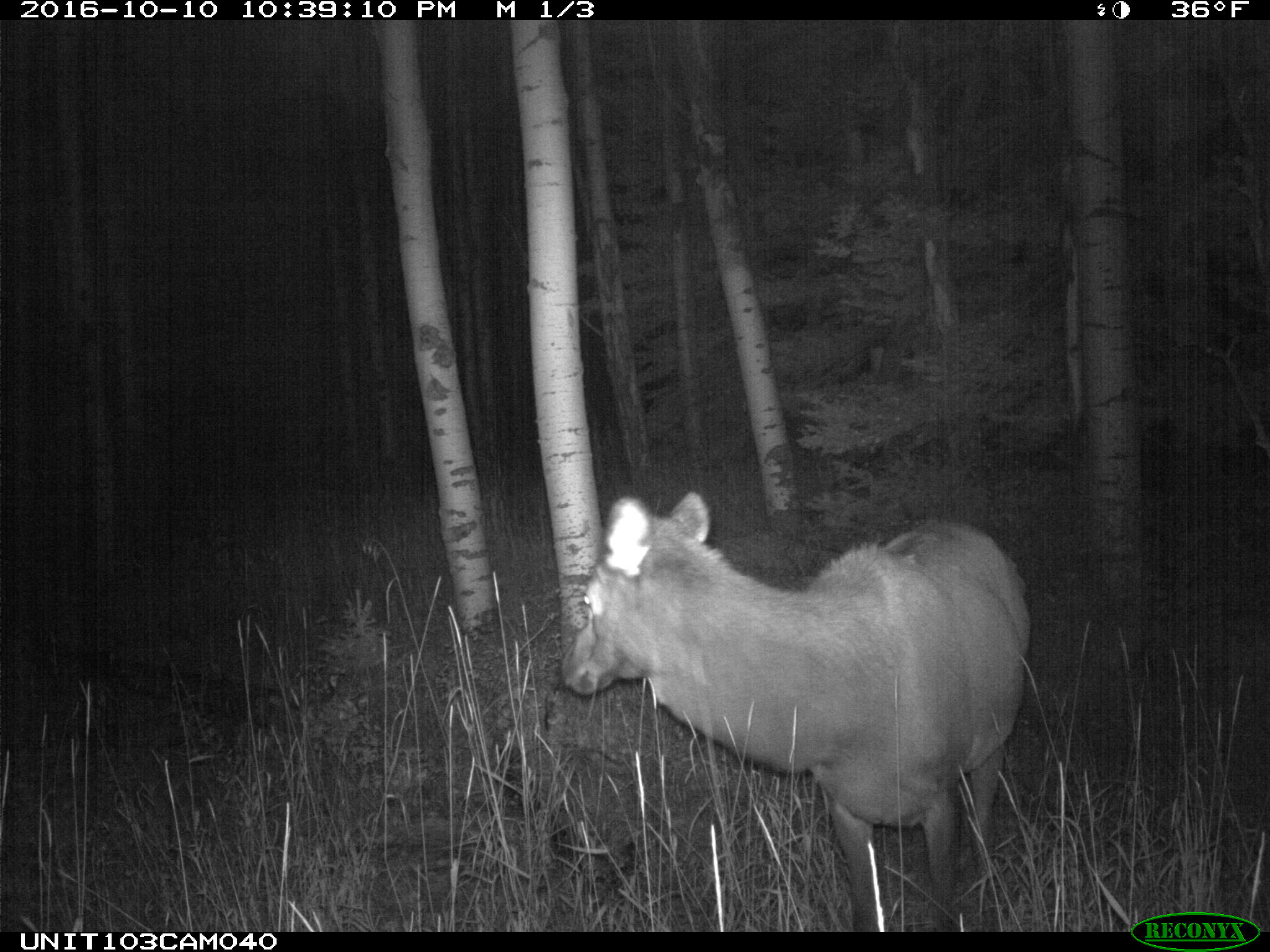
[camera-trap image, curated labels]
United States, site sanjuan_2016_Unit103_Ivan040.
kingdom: Animalia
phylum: Chordata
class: Mammalia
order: Artiodactyla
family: Cervidae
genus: Cervus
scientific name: Cervus elaphus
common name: red deer